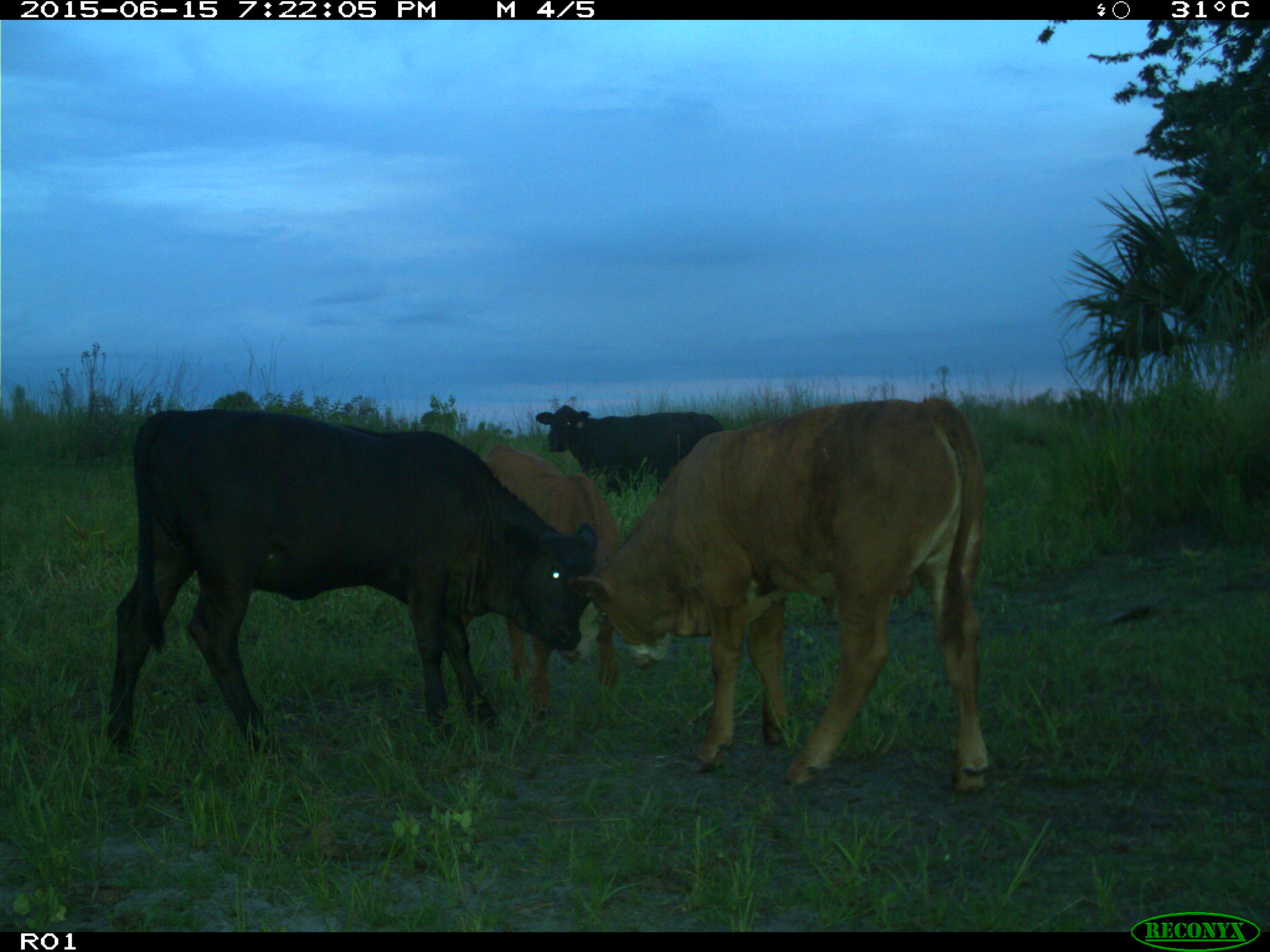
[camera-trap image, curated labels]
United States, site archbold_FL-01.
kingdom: Animalia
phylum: Chordata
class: Mammalia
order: Artiodactyla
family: Bovidae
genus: Bos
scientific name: Bos taurus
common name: domestic cow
Bos taurus (domestic cow).